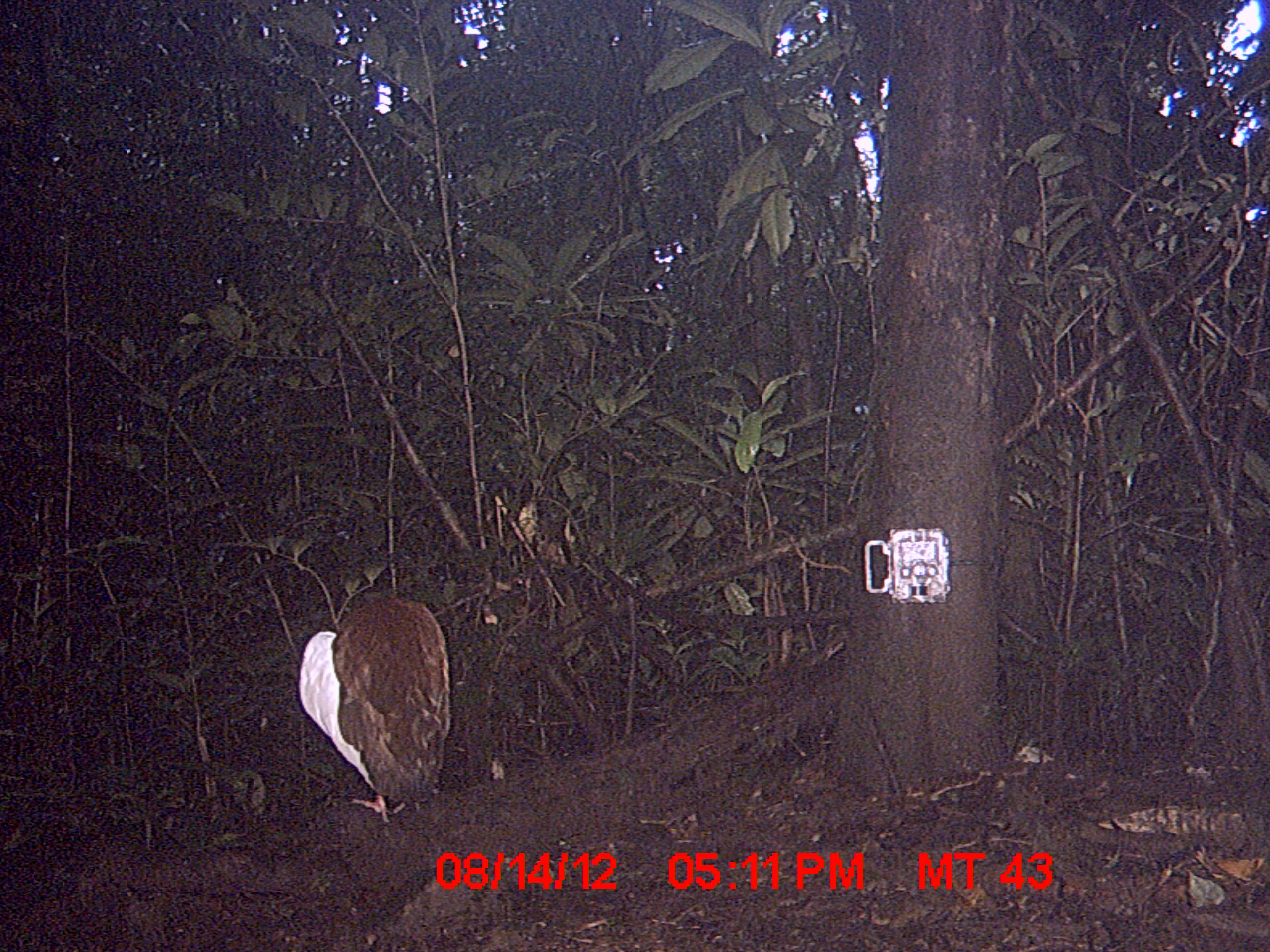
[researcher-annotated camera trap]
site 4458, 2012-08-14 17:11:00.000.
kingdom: Animalia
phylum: Chordata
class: Aves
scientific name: Aves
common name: bird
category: unknown bird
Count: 2.